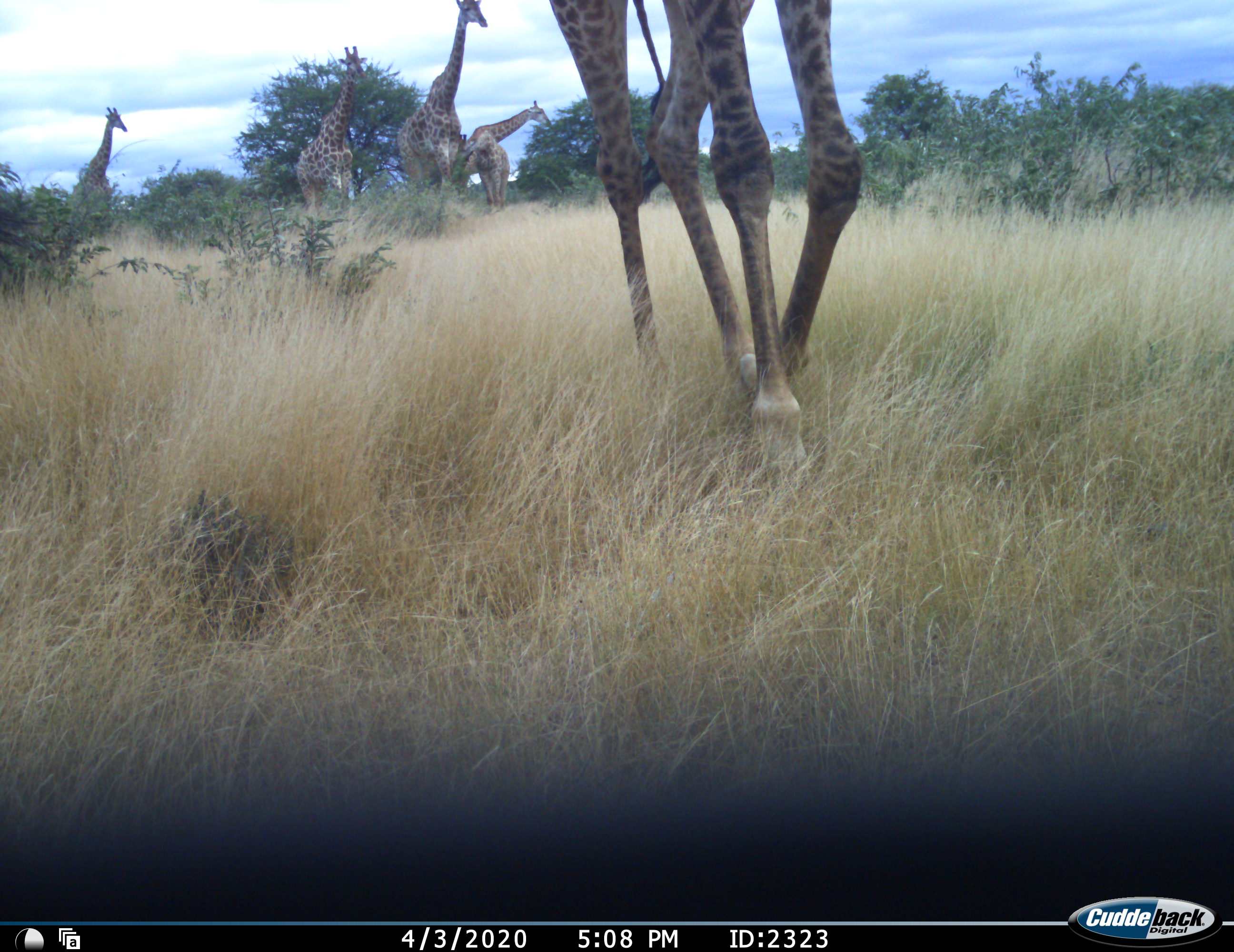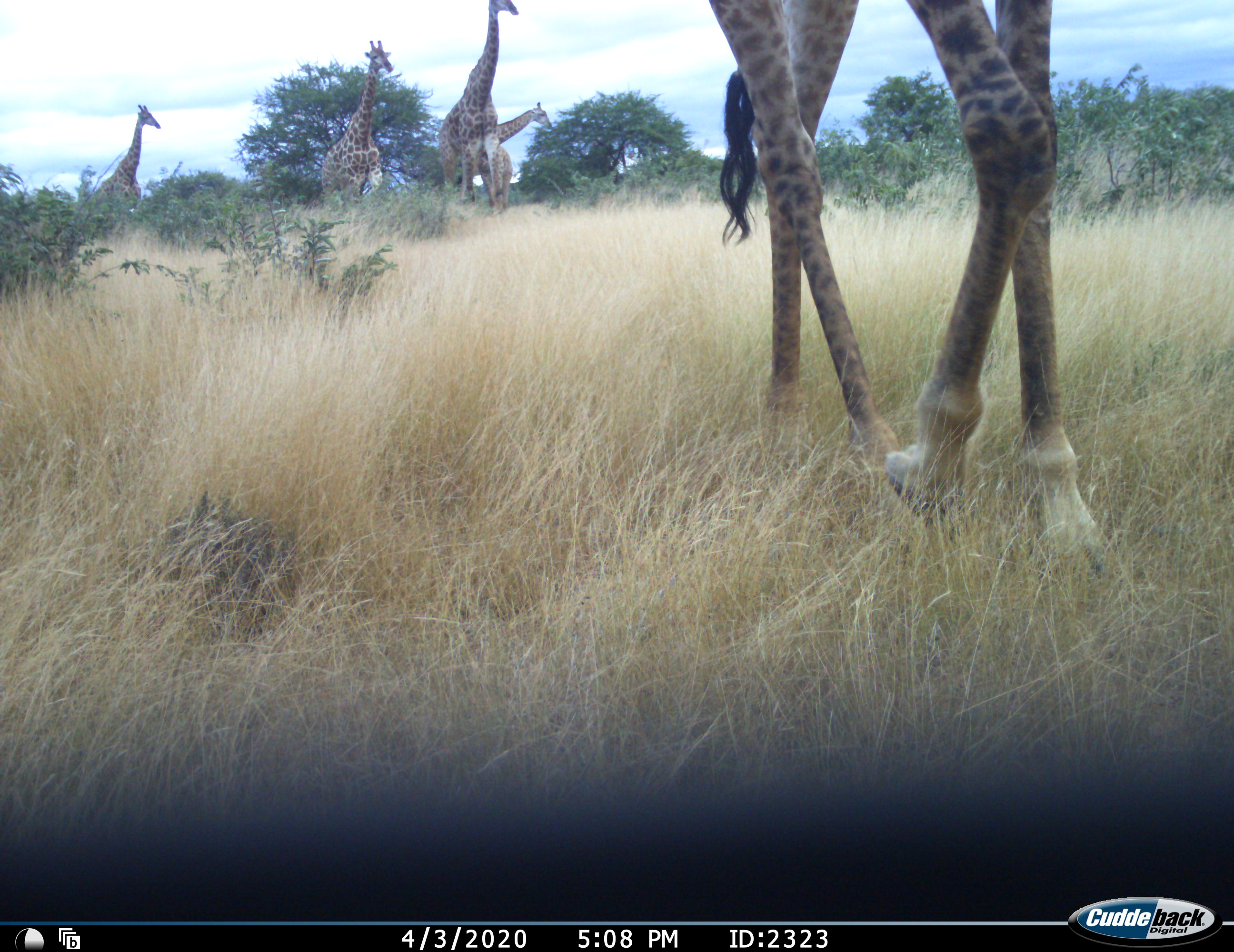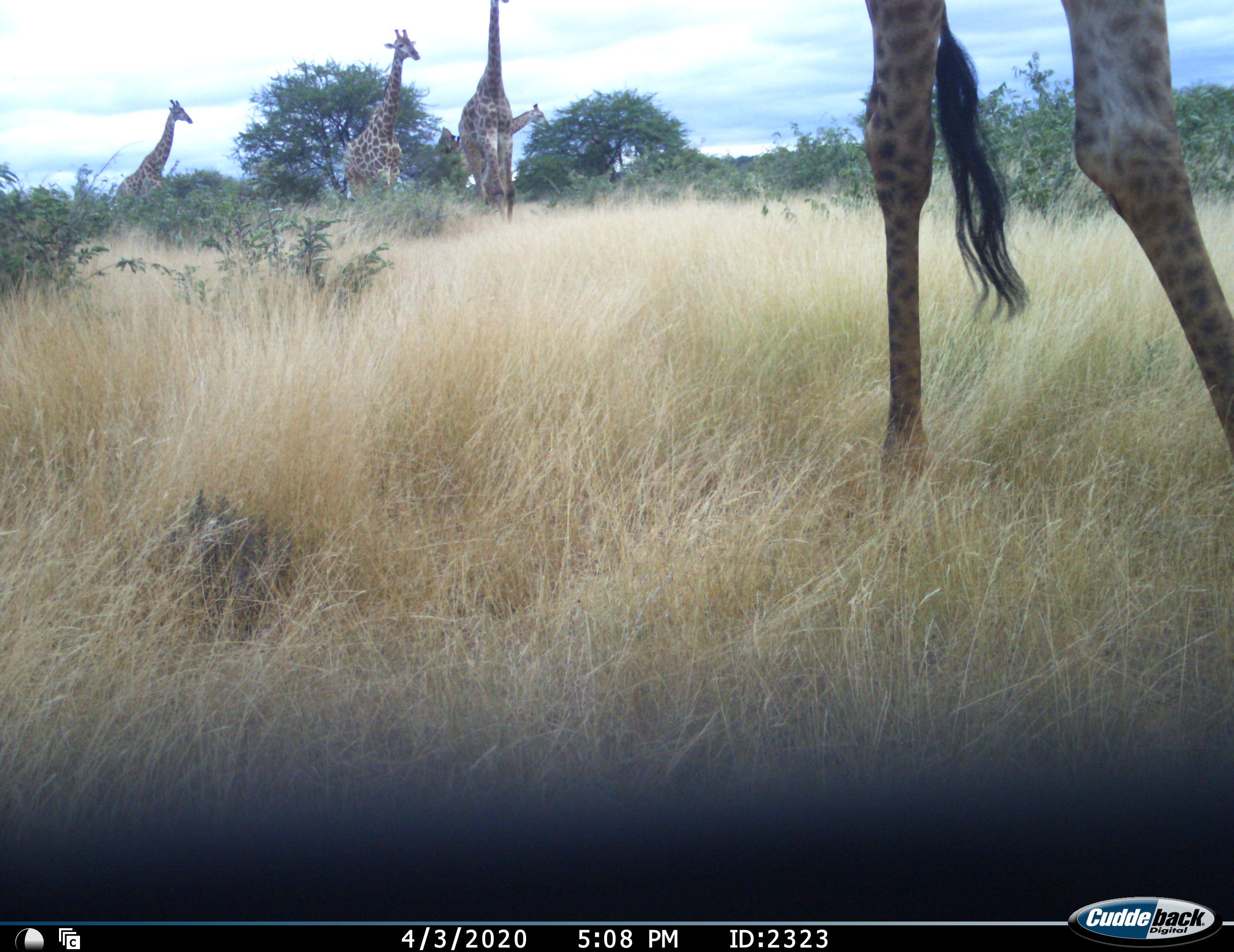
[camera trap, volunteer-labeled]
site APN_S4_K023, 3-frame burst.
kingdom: Animalia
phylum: Chordata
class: Mammalia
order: Artiodactyla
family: Giraffidae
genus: Giraffa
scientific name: Giraffa camelopardalis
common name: giraffe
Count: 6.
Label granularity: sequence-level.